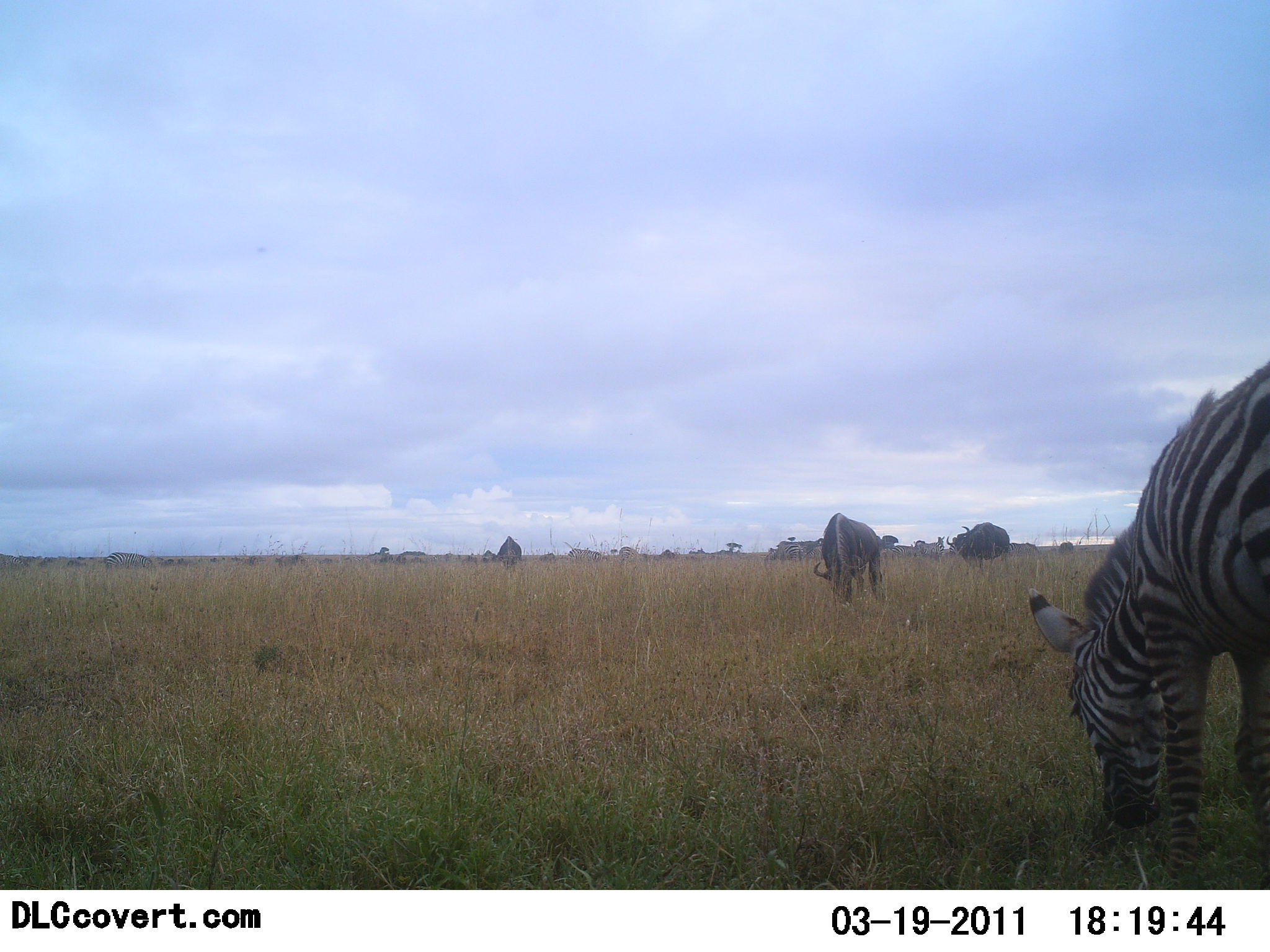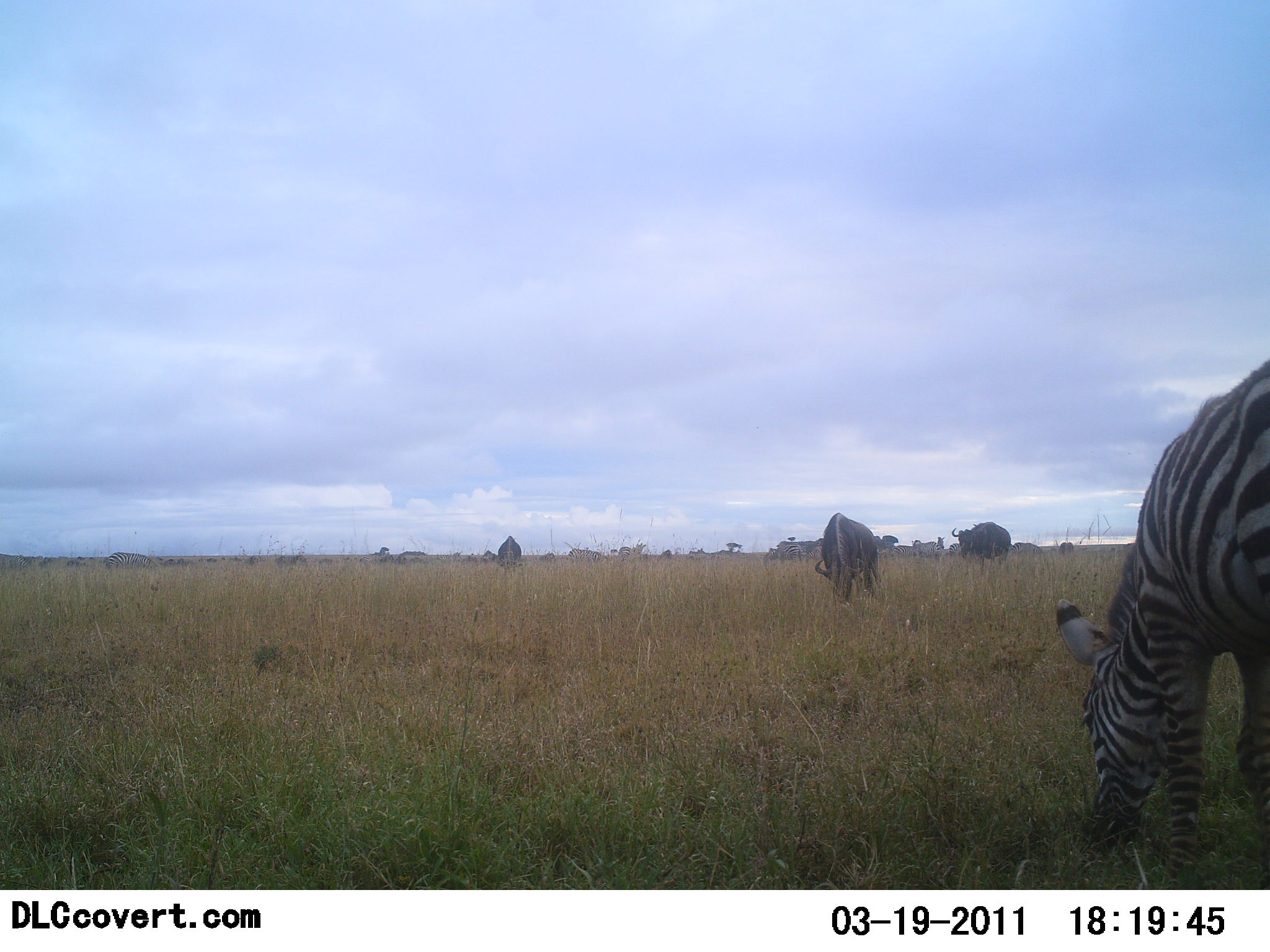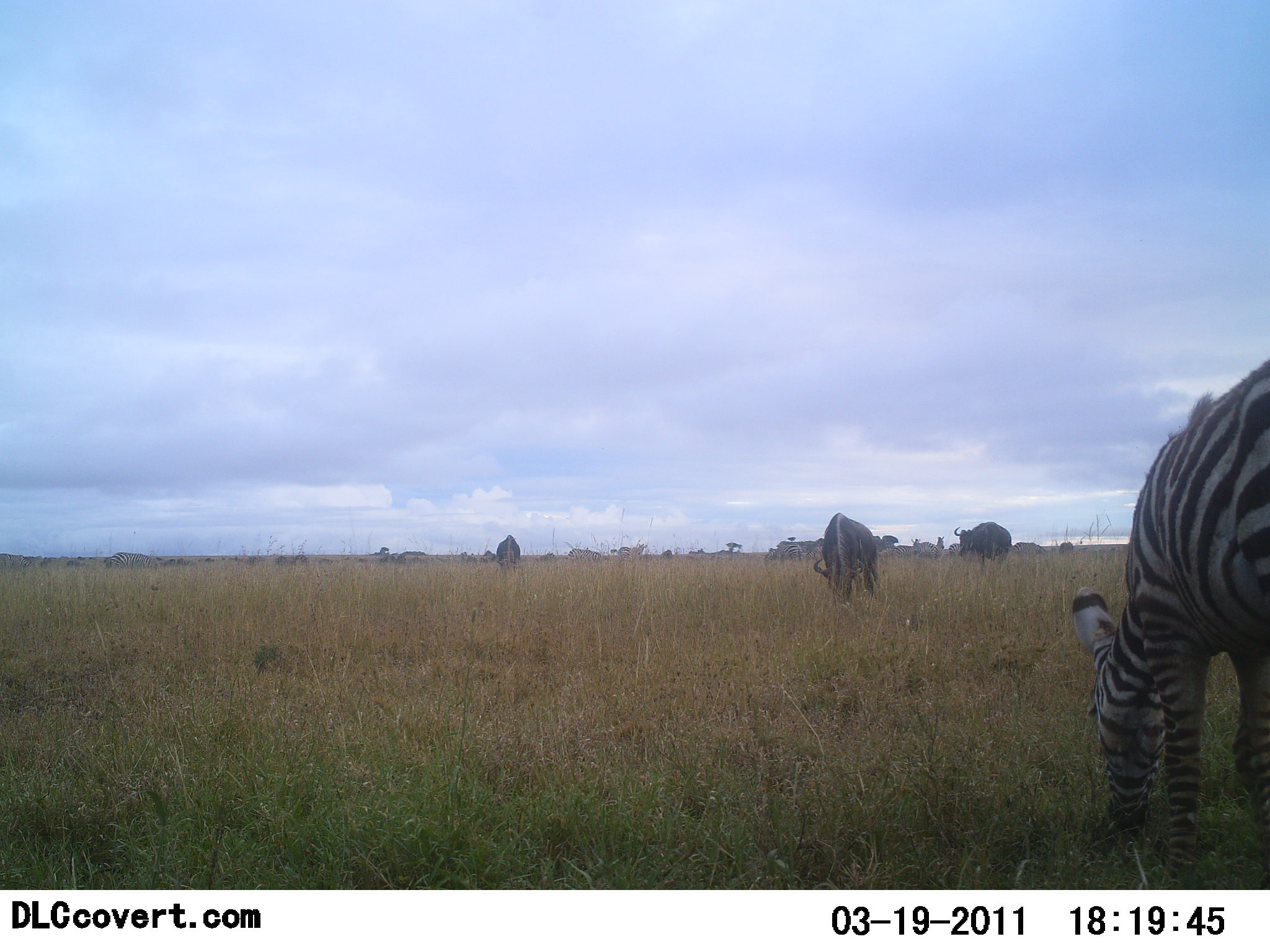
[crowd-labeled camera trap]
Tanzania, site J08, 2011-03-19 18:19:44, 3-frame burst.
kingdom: Animalia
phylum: Chordata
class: Mammalia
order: Artiodactyla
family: Bovidae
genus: Connochaetes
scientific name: Connochaetes taurinus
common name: blue wildebeest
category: wildebeest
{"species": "wildebeest (blue wildebeest) (Connochaetes taurinus)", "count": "3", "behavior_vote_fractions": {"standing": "36%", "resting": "0%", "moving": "9%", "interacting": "0%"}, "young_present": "0%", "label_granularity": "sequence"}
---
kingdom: Animalia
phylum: Chordata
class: Mammalia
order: Perissodactyla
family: Equidae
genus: Equus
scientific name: Equus quagga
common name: plains zebra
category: zebra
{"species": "zebra (plains zebra) (Equus quagga)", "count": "1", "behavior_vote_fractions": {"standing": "17%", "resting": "0%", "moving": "0%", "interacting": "0%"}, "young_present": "0%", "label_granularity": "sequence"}